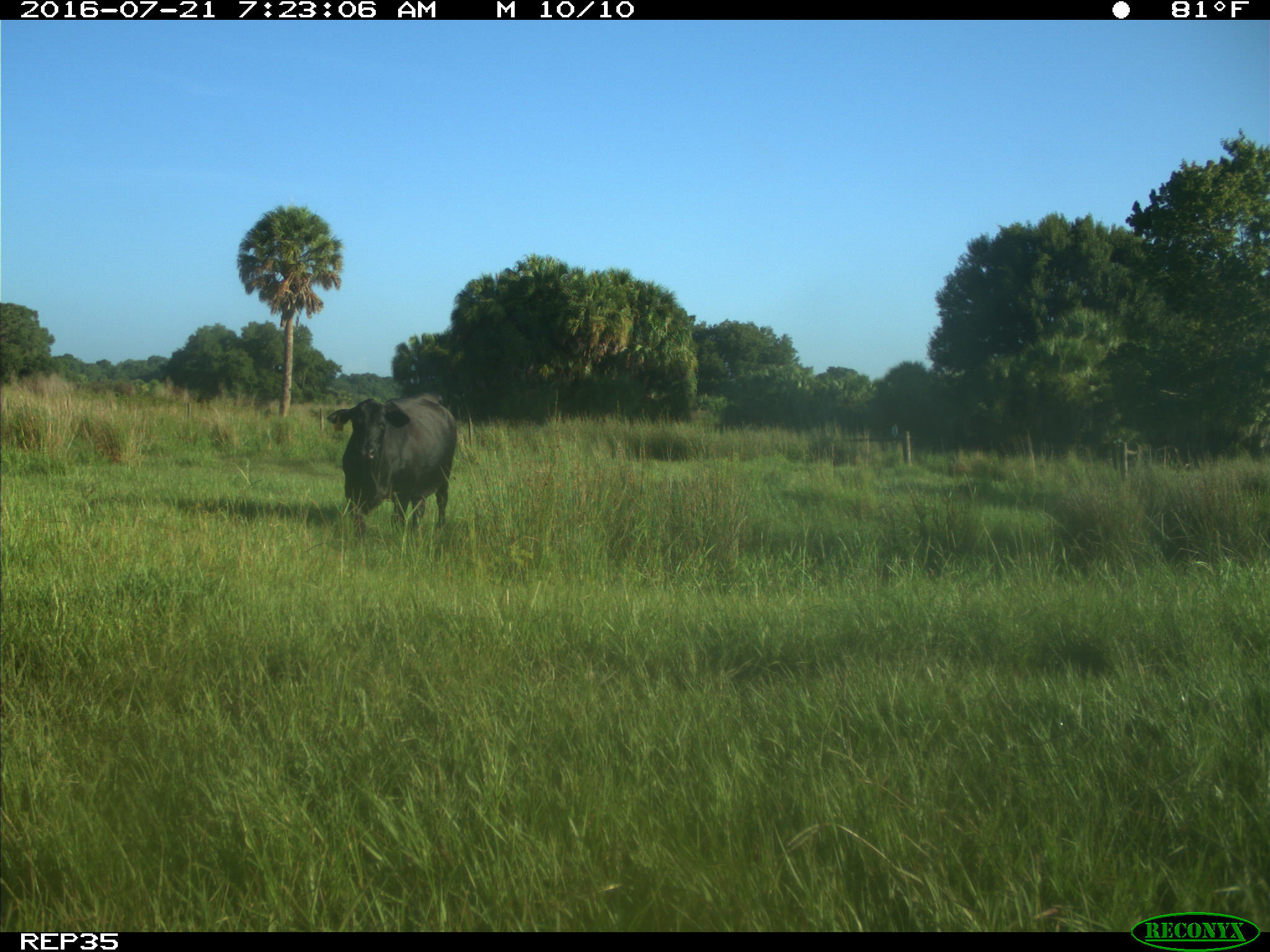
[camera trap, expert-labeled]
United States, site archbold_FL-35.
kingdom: Animalia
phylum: Chordata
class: Mammalia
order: Artiodactyla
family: Bovidae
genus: Bos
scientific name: Bos taurus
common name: domestic cow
Bos taurus (domestic cow).